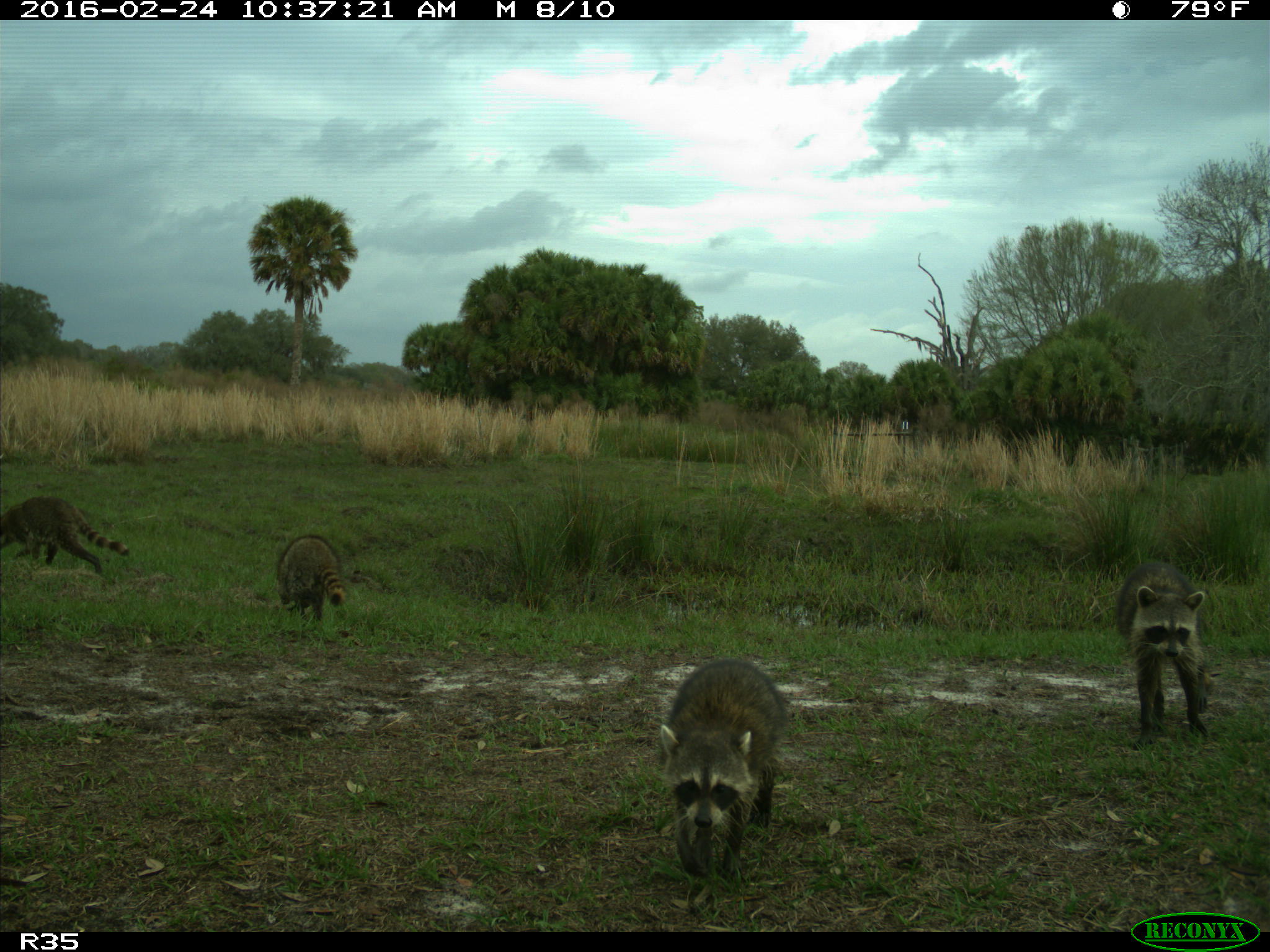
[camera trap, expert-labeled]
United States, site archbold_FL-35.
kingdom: Animalia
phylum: Chordata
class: Mammalia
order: Carnivora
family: Procyonidae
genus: Procyon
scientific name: Procyon lotor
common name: common raccoon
Procyon lotor (common raccoon).